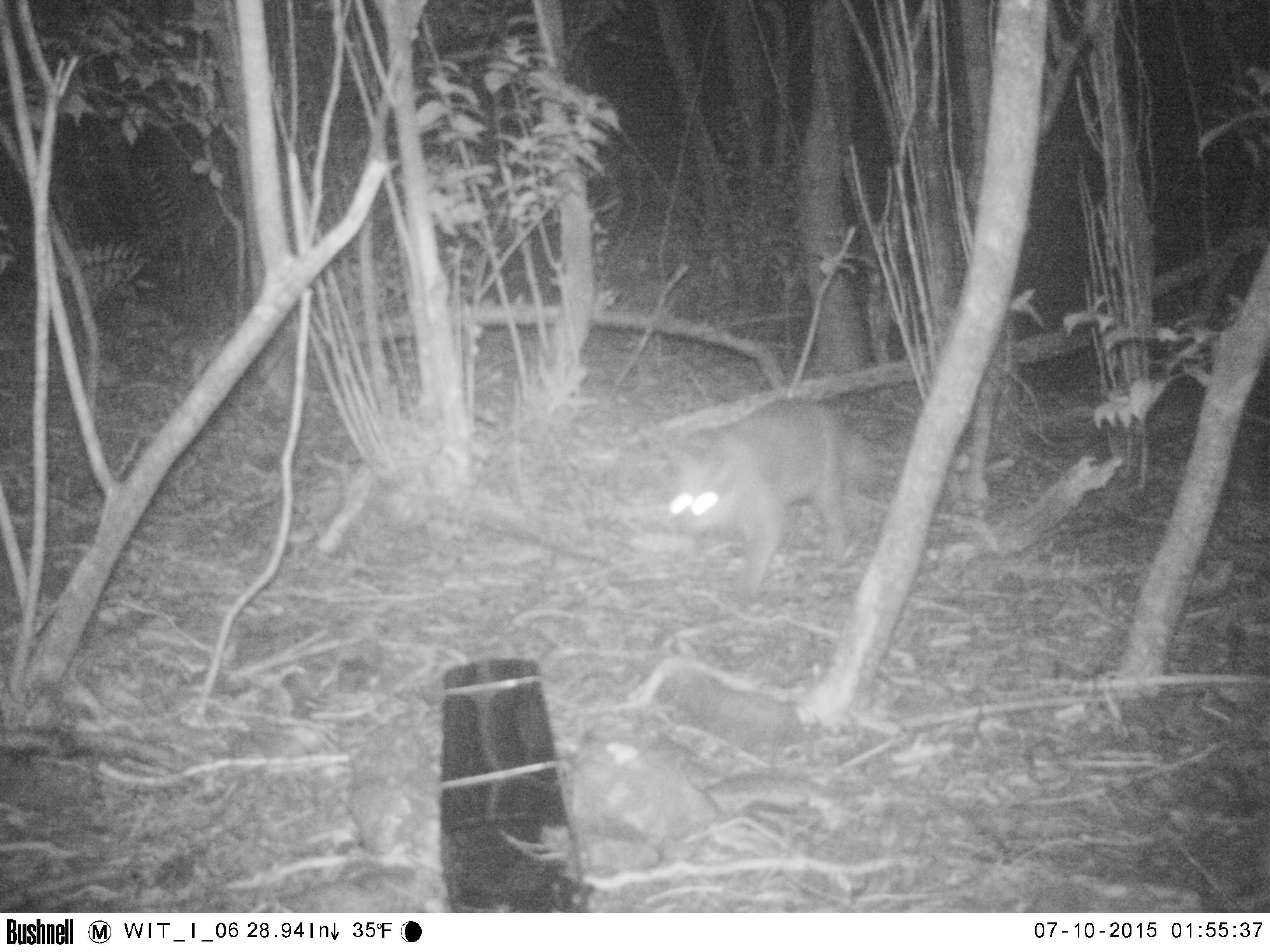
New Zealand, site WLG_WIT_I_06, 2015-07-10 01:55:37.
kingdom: Animalia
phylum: Chordata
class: Mammalia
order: Carnivora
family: Felidae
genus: Felis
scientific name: Felis catus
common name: domestic cat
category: cat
Cat (domestic cat) (Felis catus).